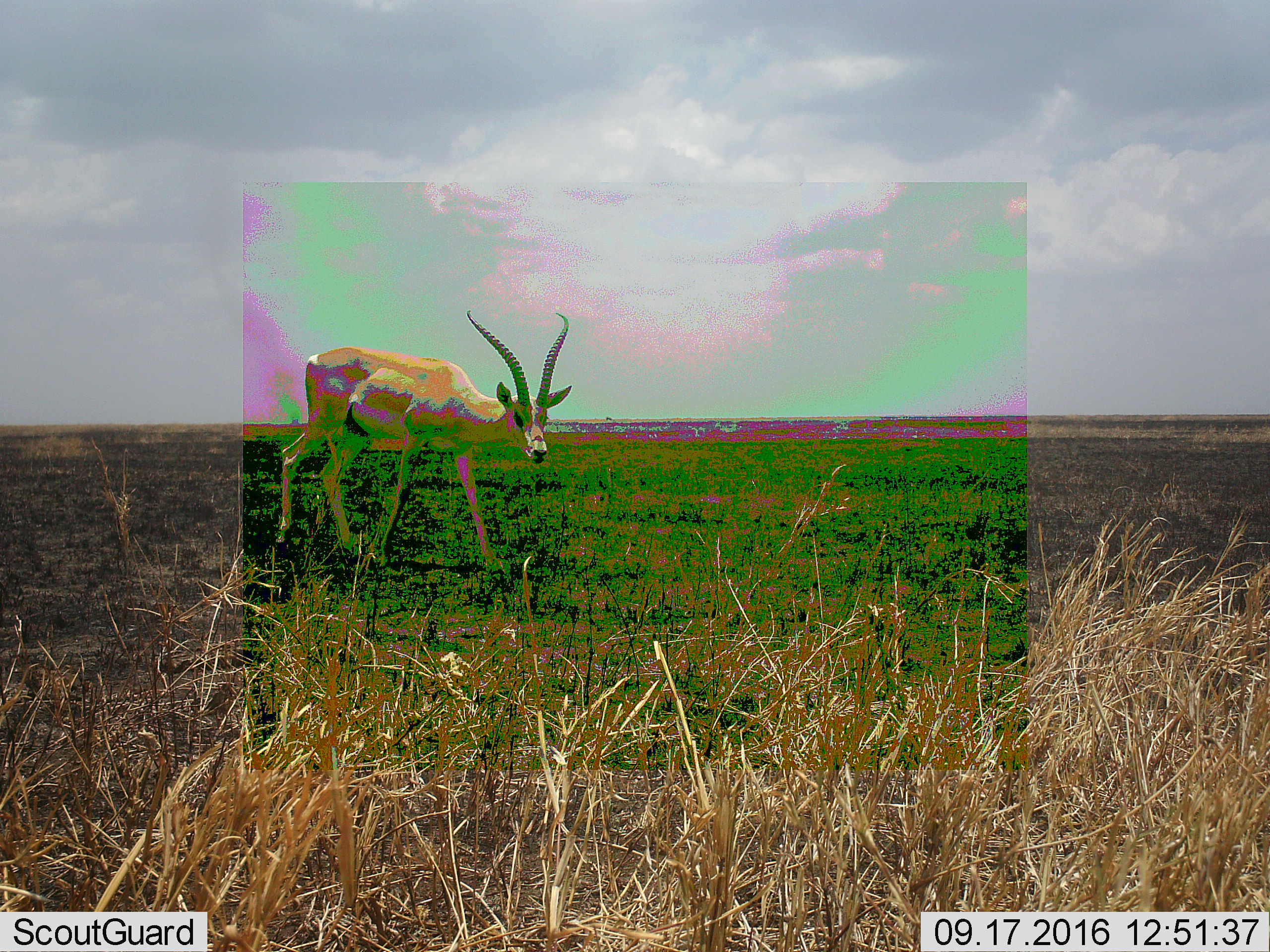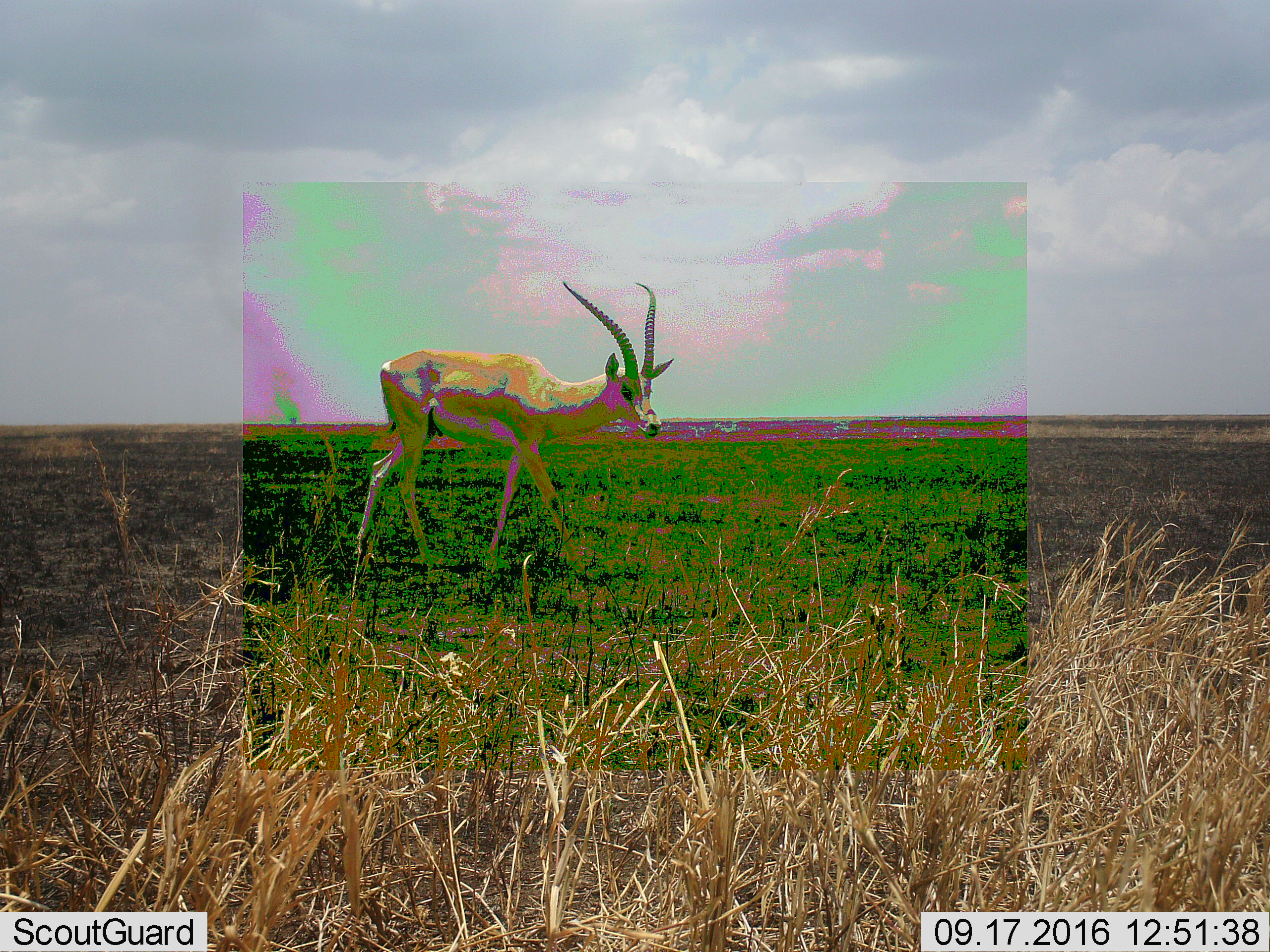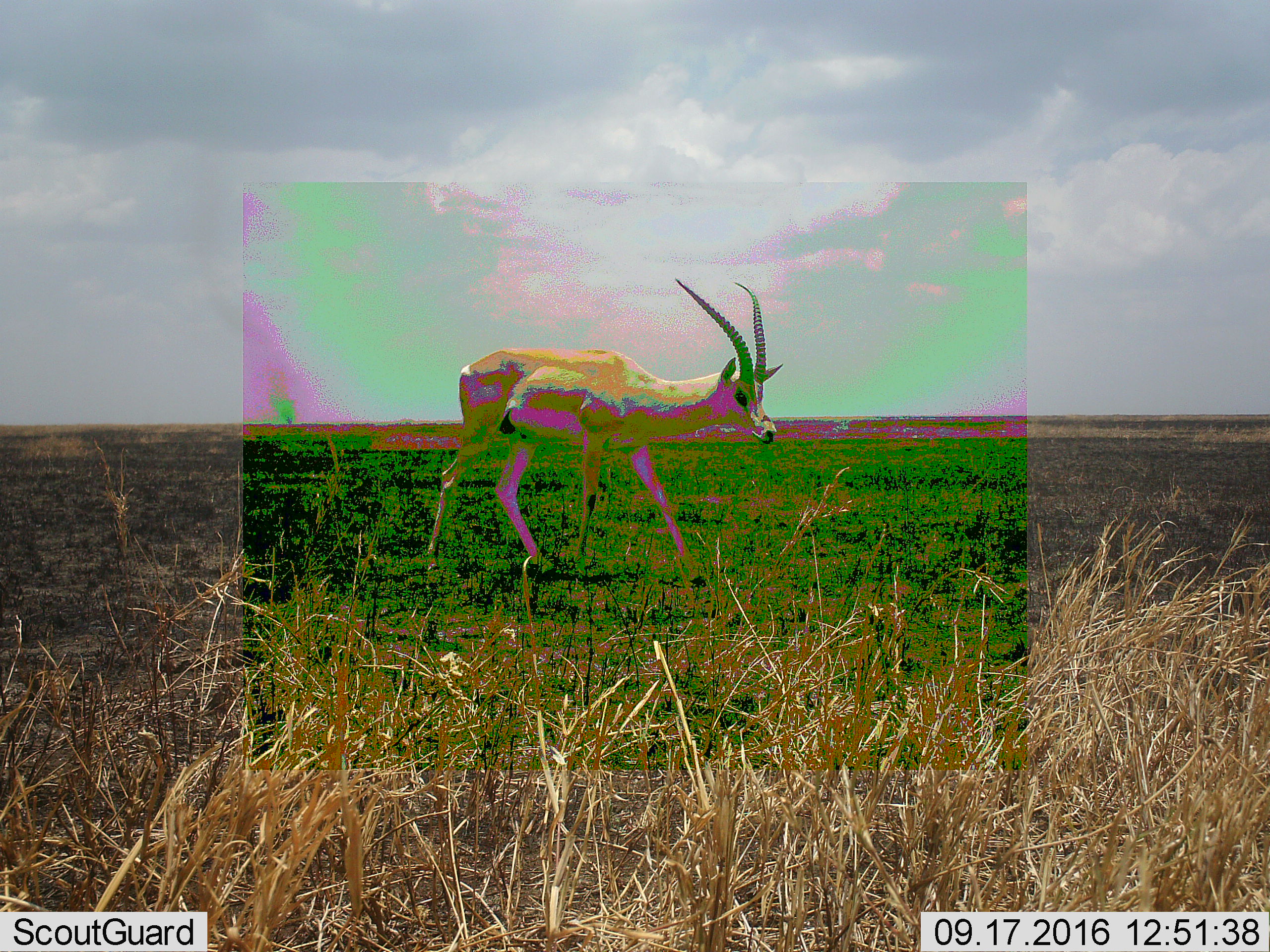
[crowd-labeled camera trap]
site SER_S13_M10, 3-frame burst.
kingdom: Animalia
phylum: Chordata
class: Mammalia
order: Artiodactyla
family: Bovidae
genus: Nanger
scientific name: Nanger granti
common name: grant's gazelle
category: gazellegrants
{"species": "gazellegrants (grant's gazelle) (Nanger granti)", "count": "1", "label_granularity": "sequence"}